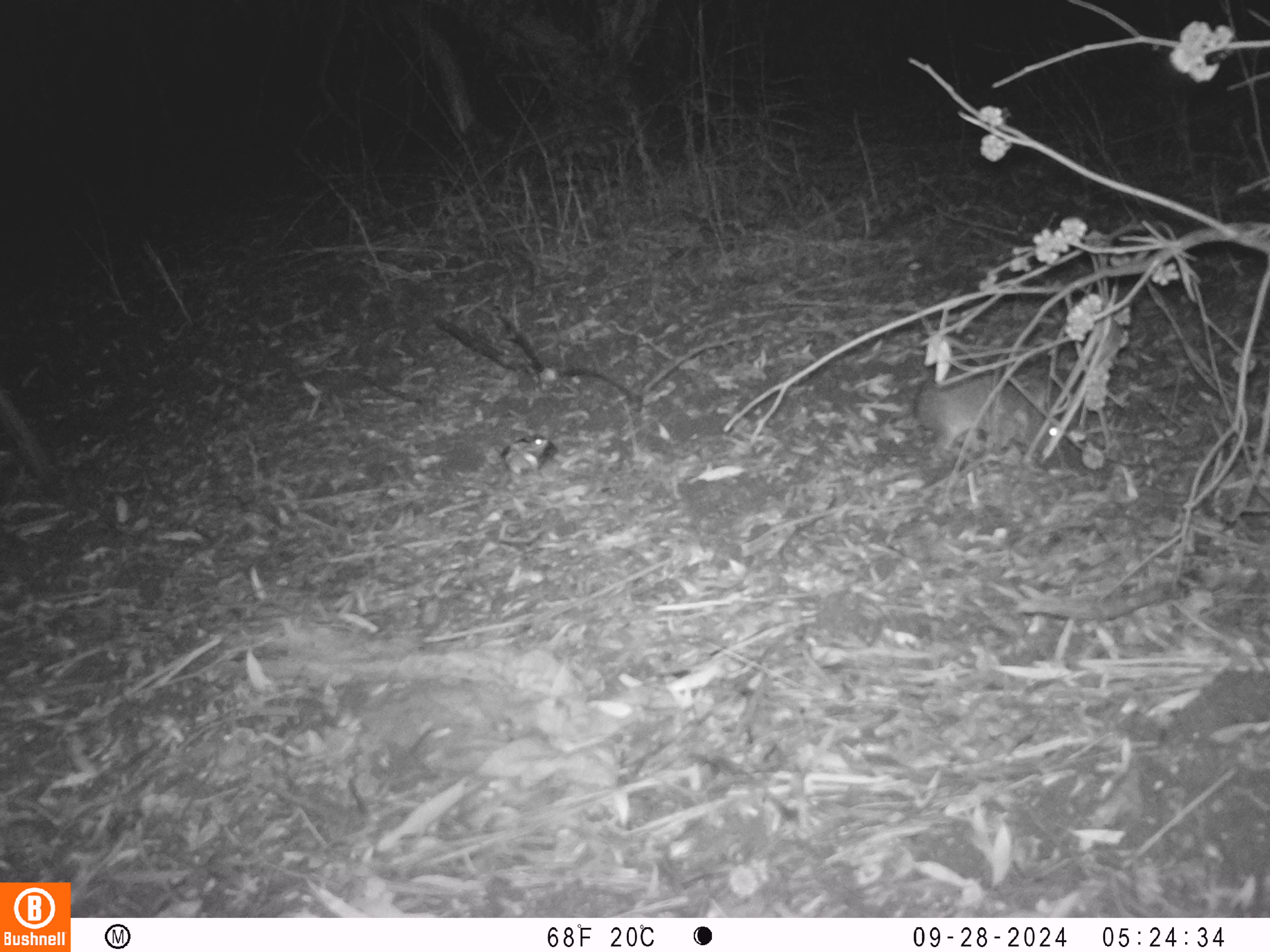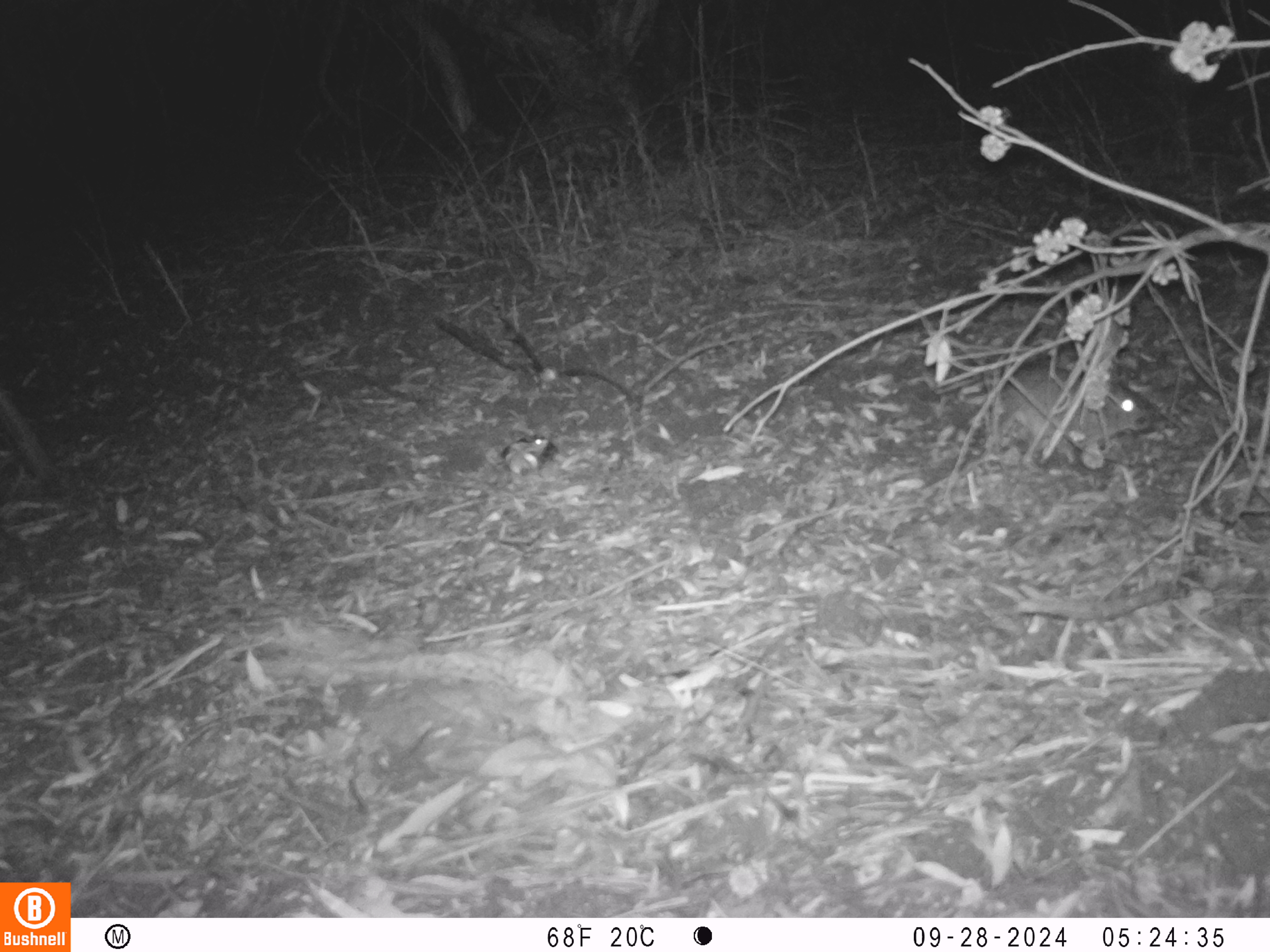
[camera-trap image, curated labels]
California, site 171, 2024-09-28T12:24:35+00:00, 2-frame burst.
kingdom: Animalia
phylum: Chordata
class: Mammalia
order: Lagomorpha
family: Leporidae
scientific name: Leporidae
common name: rabbit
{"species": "rabbit (Leporidae)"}